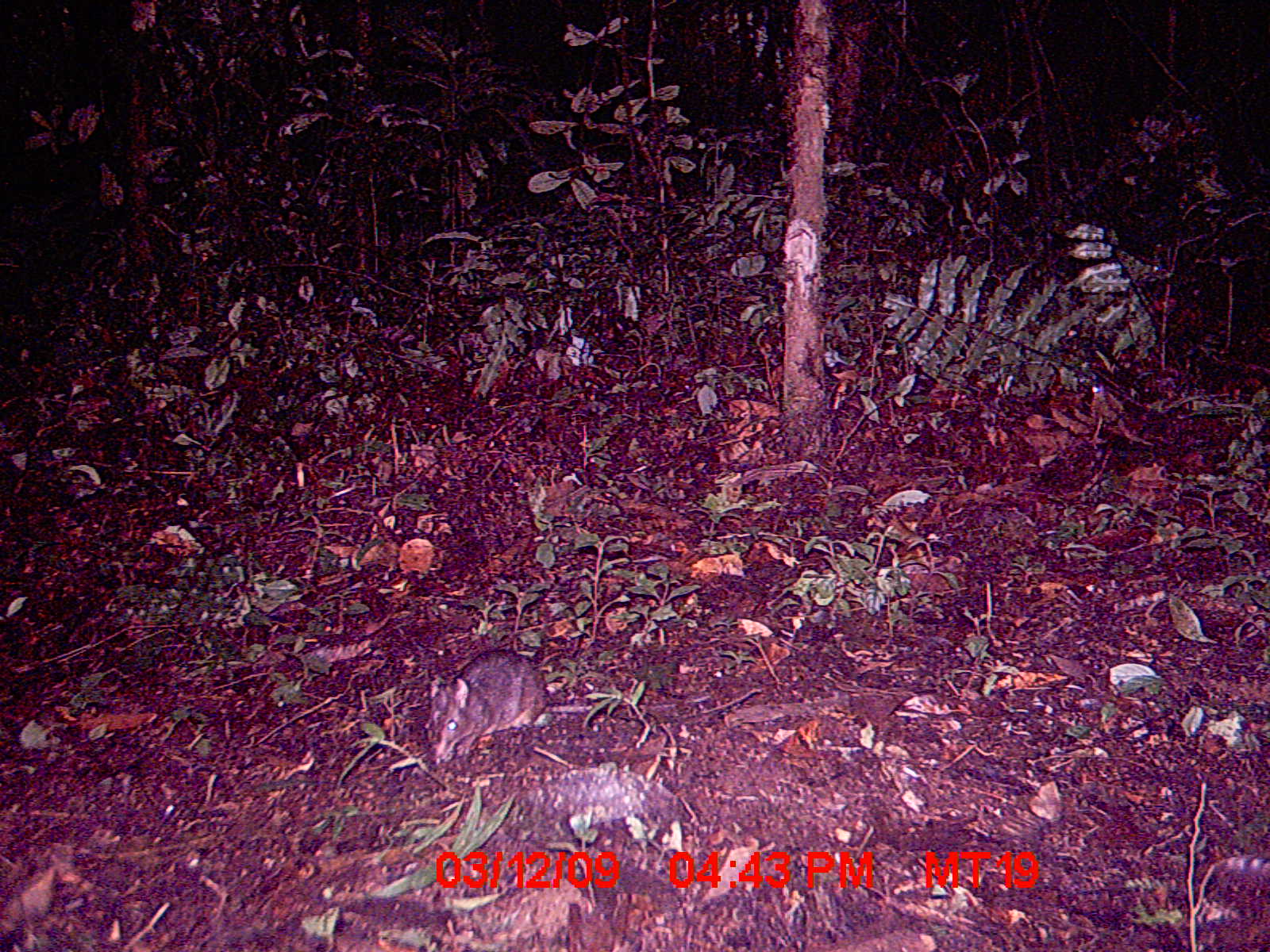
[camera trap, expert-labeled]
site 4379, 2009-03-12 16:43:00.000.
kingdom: Animalia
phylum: Chordata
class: Mammalia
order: Rodentia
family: Nesomyidae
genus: Nesomys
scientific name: Nesomys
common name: nesomys rodents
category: nesomys sp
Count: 1.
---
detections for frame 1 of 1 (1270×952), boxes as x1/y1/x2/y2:
nesomys sp: 424/649/707/763